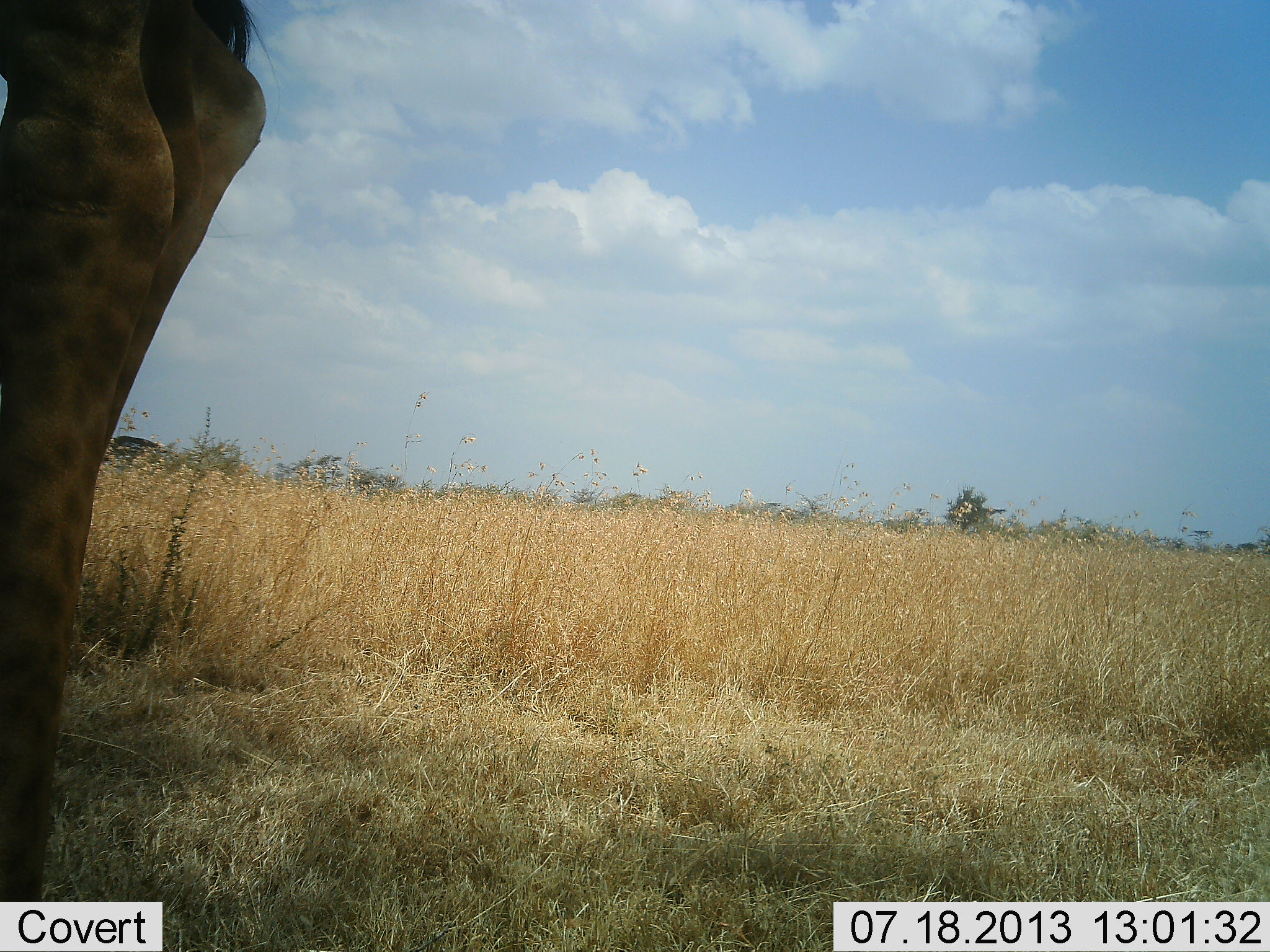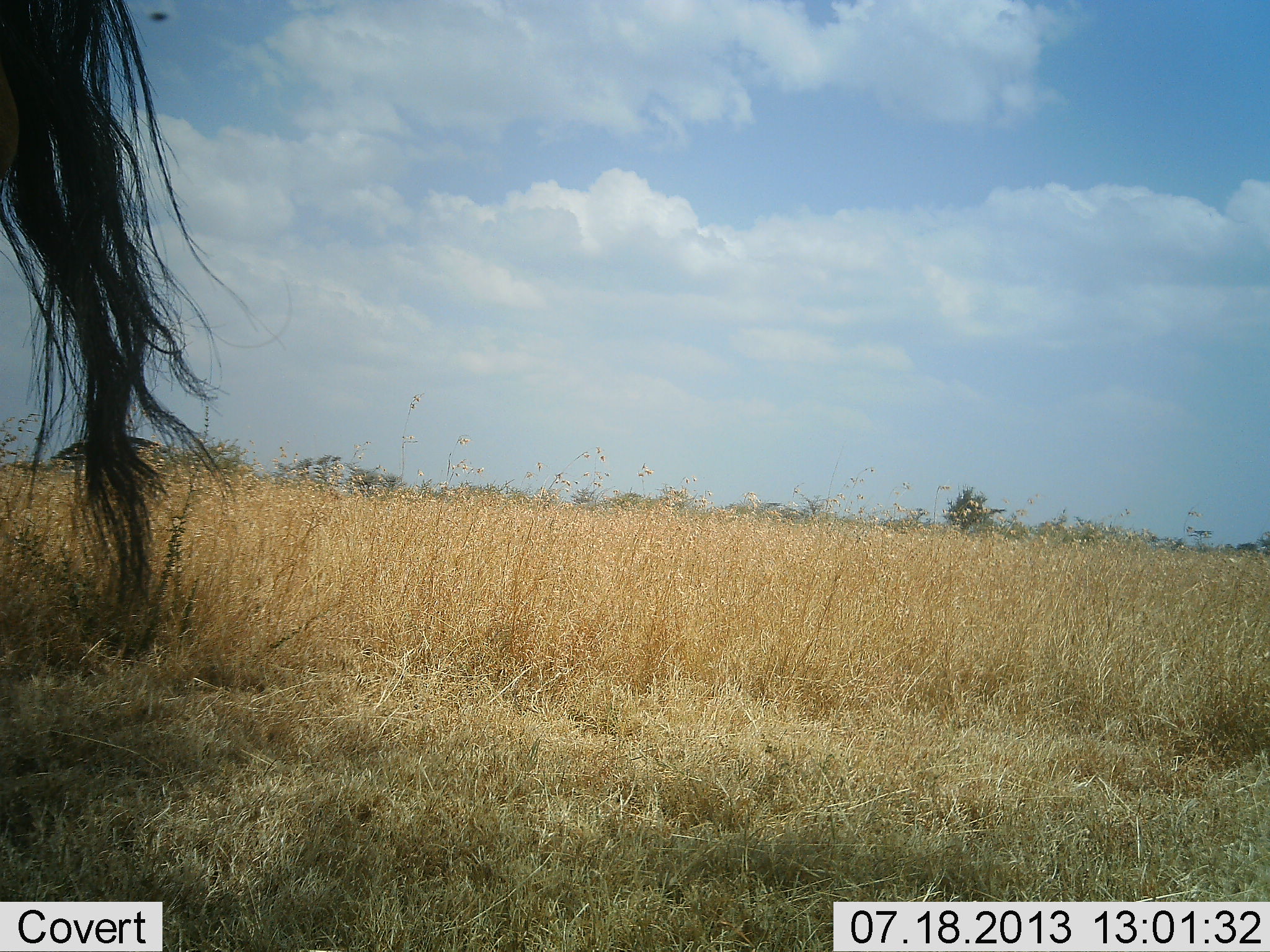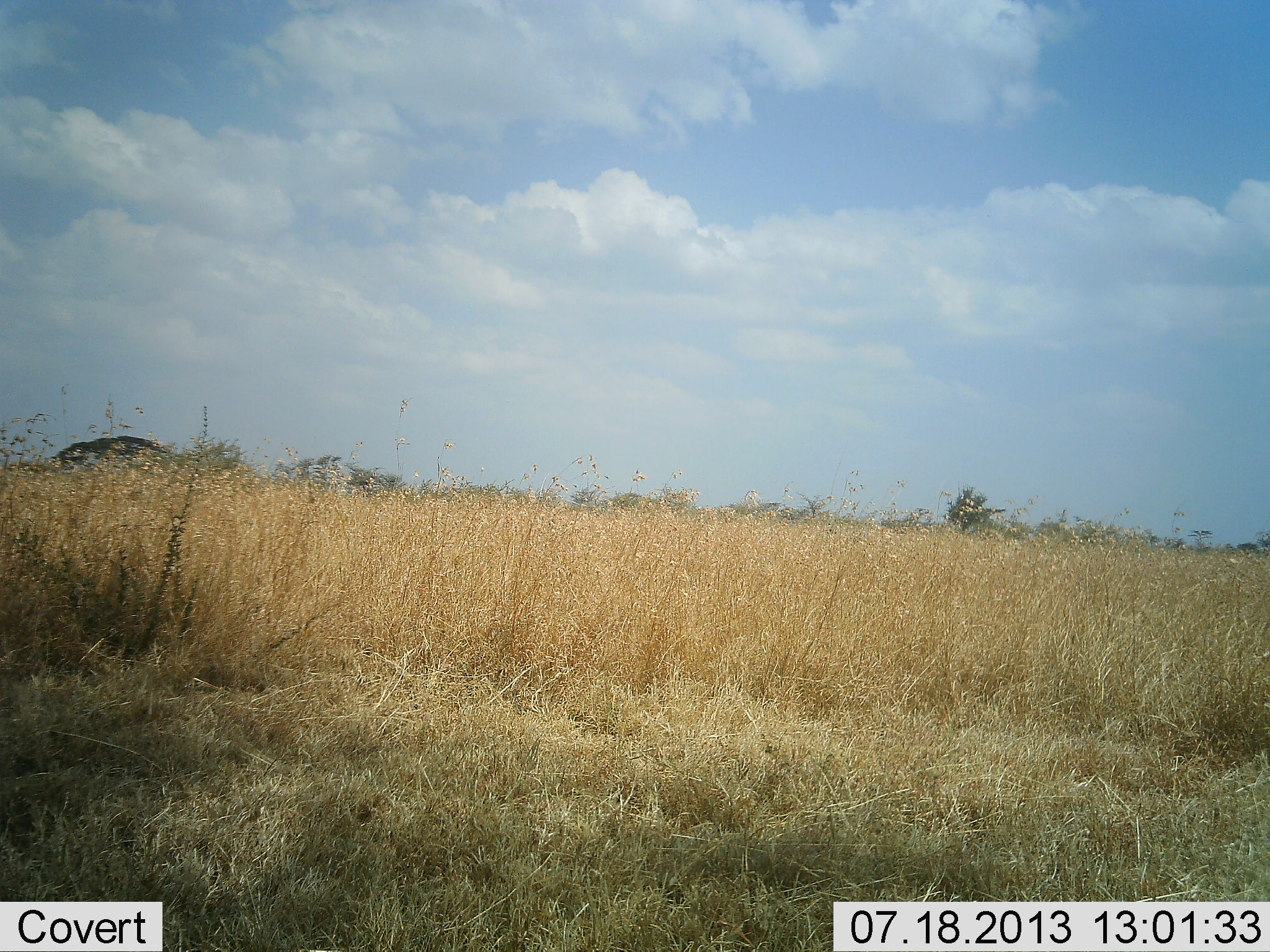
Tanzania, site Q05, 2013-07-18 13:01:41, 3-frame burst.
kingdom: Animalia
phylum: Chordata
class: Mammalia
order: Artiodactyla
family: Giraffidae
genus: Giraffa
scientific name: Giraffa camelopardalis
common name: giraffe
Giraffe (Giraffa camelopardalis), count 1. Behavior (volunteer vote fractions): standing 19%, resting 0%, moving 81%, interacting 0%. Young present (vote fraction): 0%. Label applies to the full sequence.